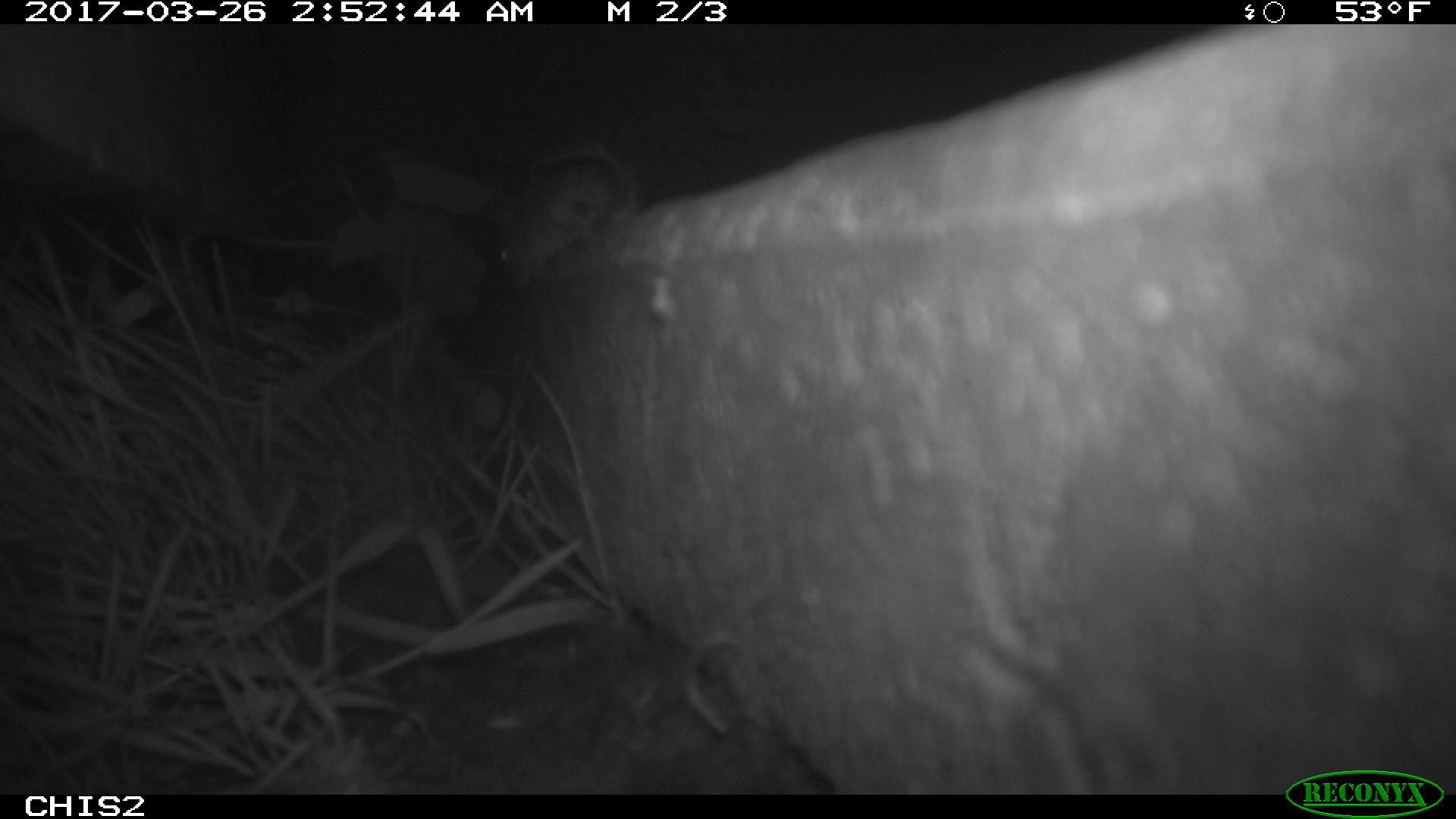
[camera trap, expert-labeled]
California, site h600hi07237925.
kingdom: Animalia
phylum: Chordata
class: Mammalia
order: Rodentia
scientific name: Rodentia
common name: rodent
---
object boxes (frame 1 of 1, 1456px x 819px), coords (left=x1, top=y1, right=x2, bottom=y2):
rodent: (left=488, top=136, right=642, bottom=291)